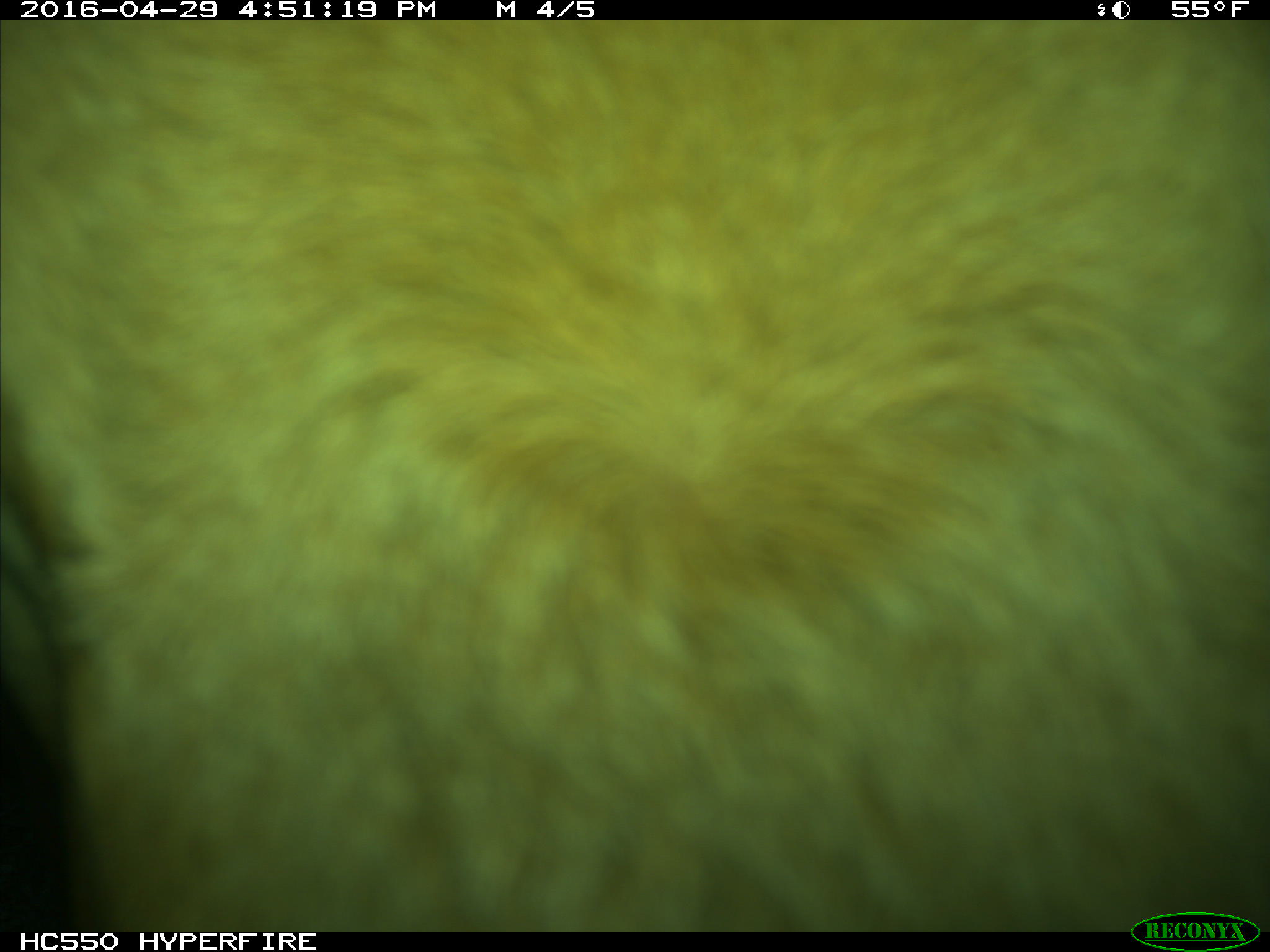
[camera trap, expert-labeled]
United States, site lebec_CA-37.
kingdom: Animalia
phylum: Chordata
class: Mammalia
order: Artiodactyla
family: Bovidae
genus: Bos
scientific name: Bos taurus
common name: domestic cow